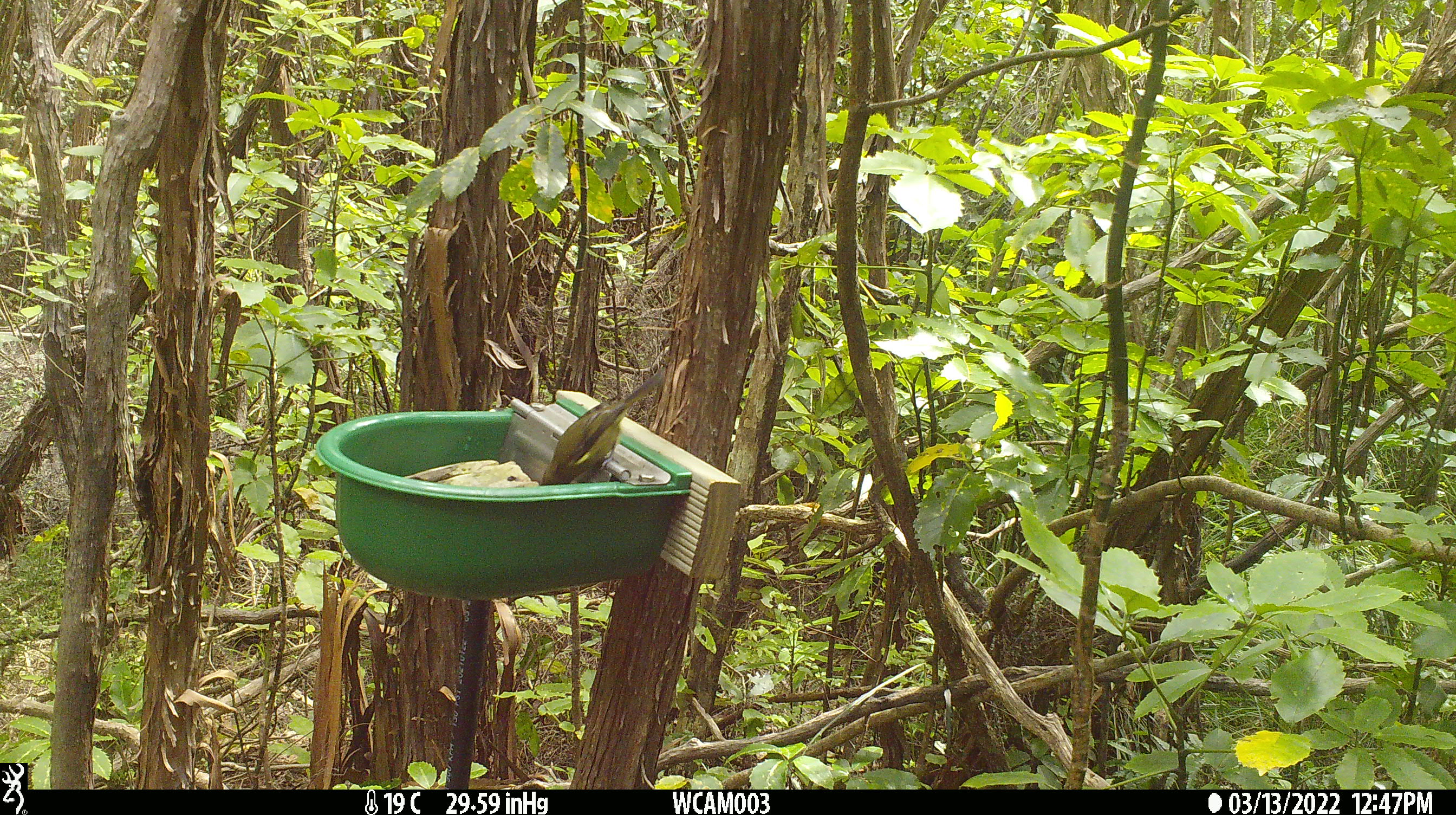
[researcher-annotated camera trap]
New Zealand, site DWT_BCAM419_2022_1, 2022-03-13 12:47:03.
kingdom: Animalia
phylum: Chordata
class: Aves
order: Passeriformes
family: Meliphagidae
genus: Anthornis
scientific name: Anthornis melanura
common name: new zealand bellbird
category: bellbird